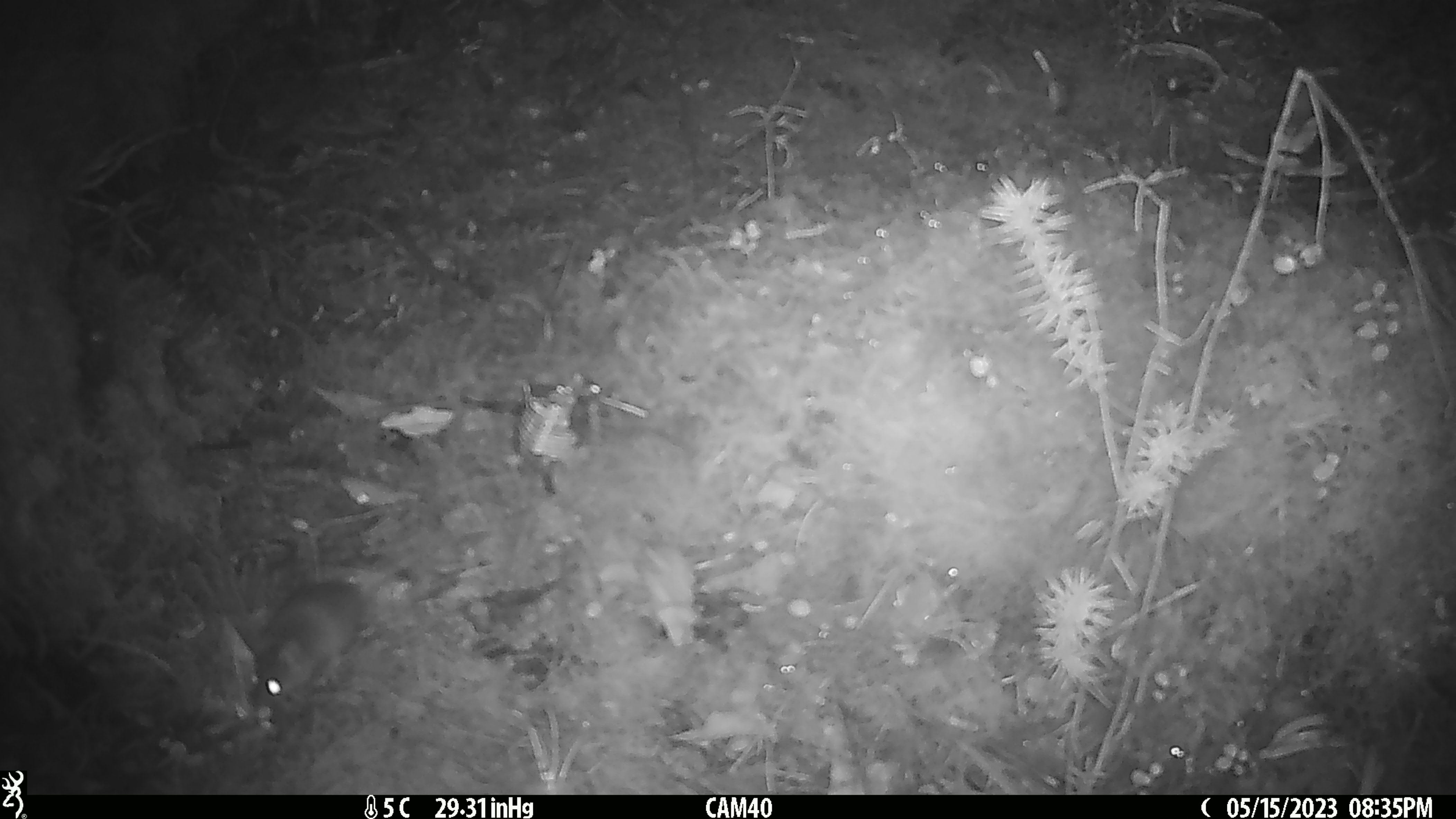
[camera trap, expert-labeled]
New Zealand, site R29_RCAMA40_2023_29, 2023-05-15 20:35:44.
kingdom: Animalia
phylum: Chordata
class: Mammalia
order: Rodentia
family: Muridae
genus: Mus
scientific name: Mus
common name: mouse